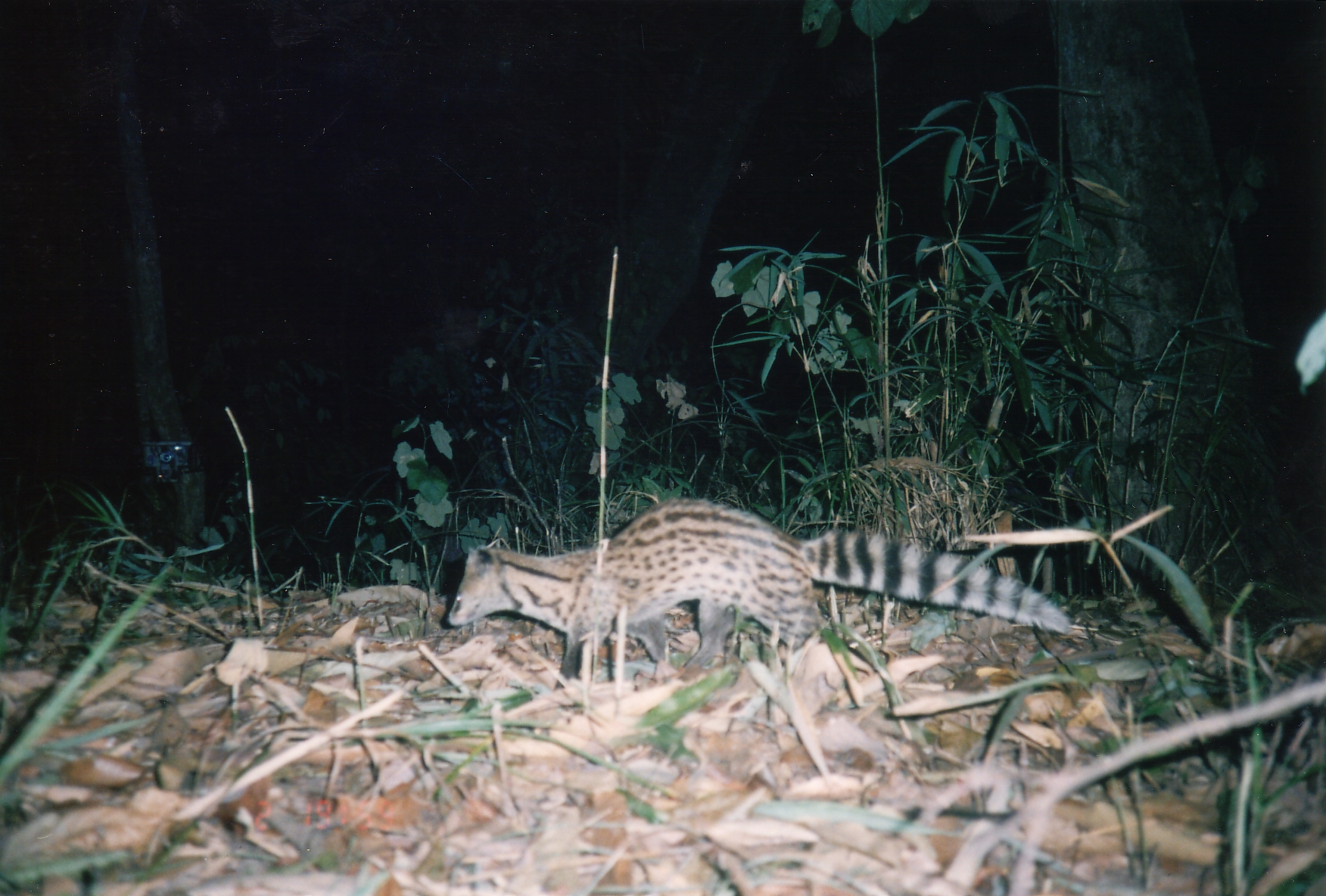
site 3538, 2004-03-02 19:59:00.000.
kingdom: Animalia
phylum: Chordata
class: Mammalia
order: Carnivora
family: Viverridae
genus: Viverricula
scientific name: Viverricula indica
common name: small indian civet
Viverricula indica (small indian civet), count 1.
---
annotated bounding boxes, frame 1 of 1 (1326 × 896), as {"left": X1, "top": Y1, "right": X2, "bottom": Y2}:
viverricula indica: {"left": 448, "top": 498, "right": 1073, "bottom": 691}